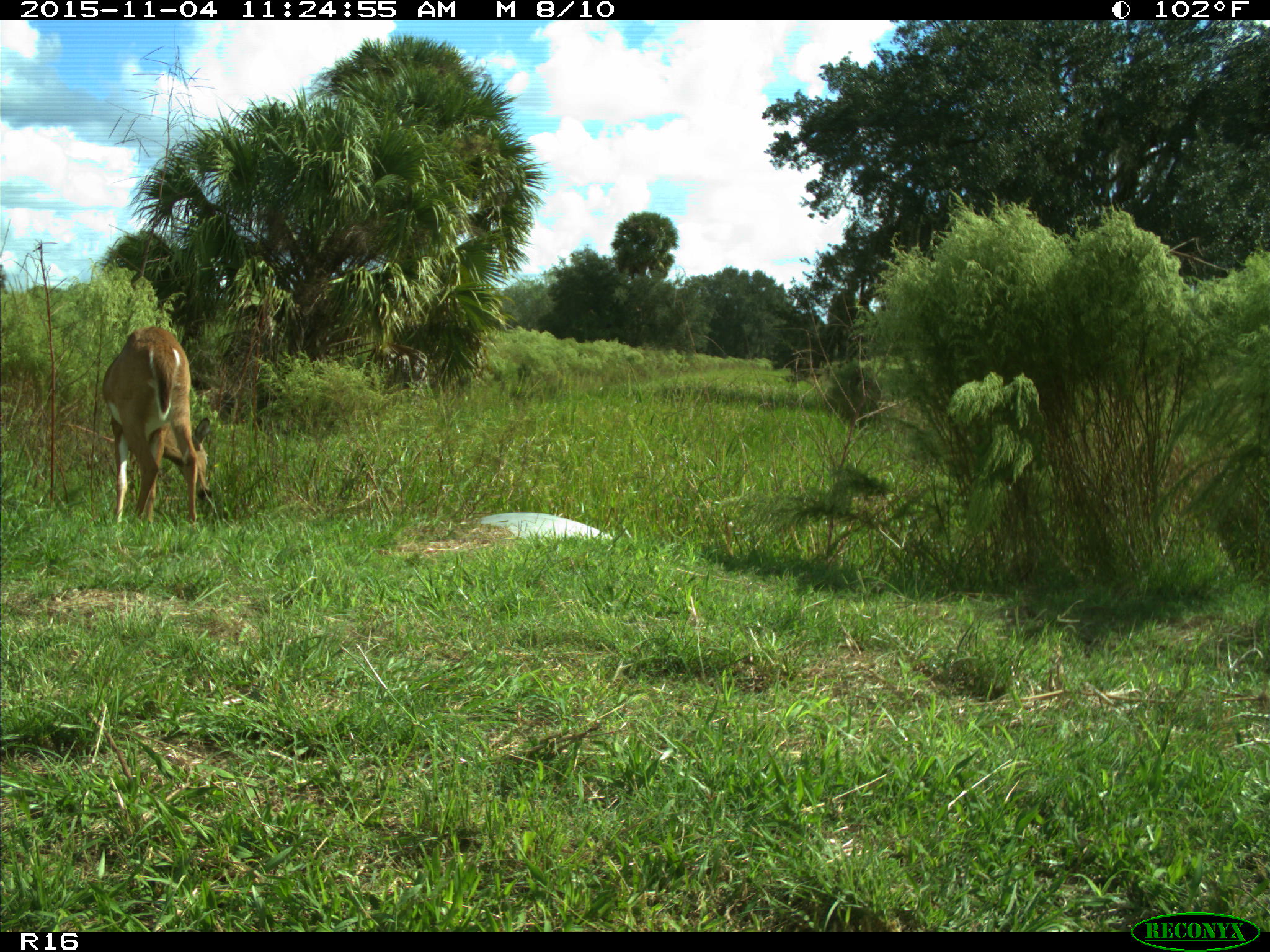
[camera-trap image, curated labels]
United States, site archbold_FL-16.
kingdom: Animalia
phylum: Chordata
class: Mammalia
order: Artiodactyla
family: Cervidae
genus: Odocoileus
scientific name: Odocoileus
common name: deer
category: unidentified deer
Unidentified deer (deer) (Odocoileus).